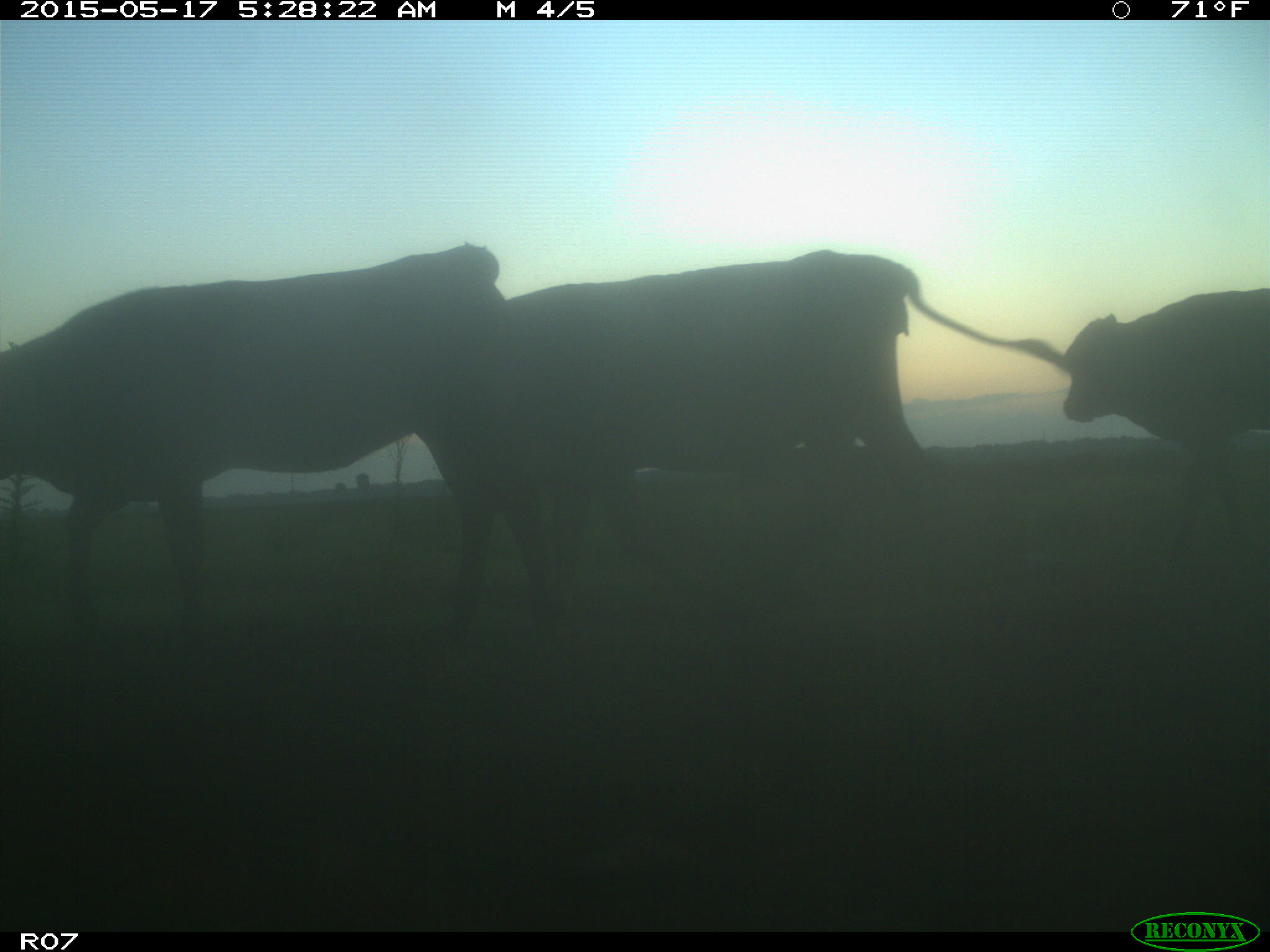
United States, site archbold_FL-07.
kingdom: Animalia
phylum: Chordata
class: Mammalia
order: Artiodactyla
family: Bovidae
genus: Bos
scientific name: Bos taurus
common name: domestic cow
Bos taurus (domestic cow).